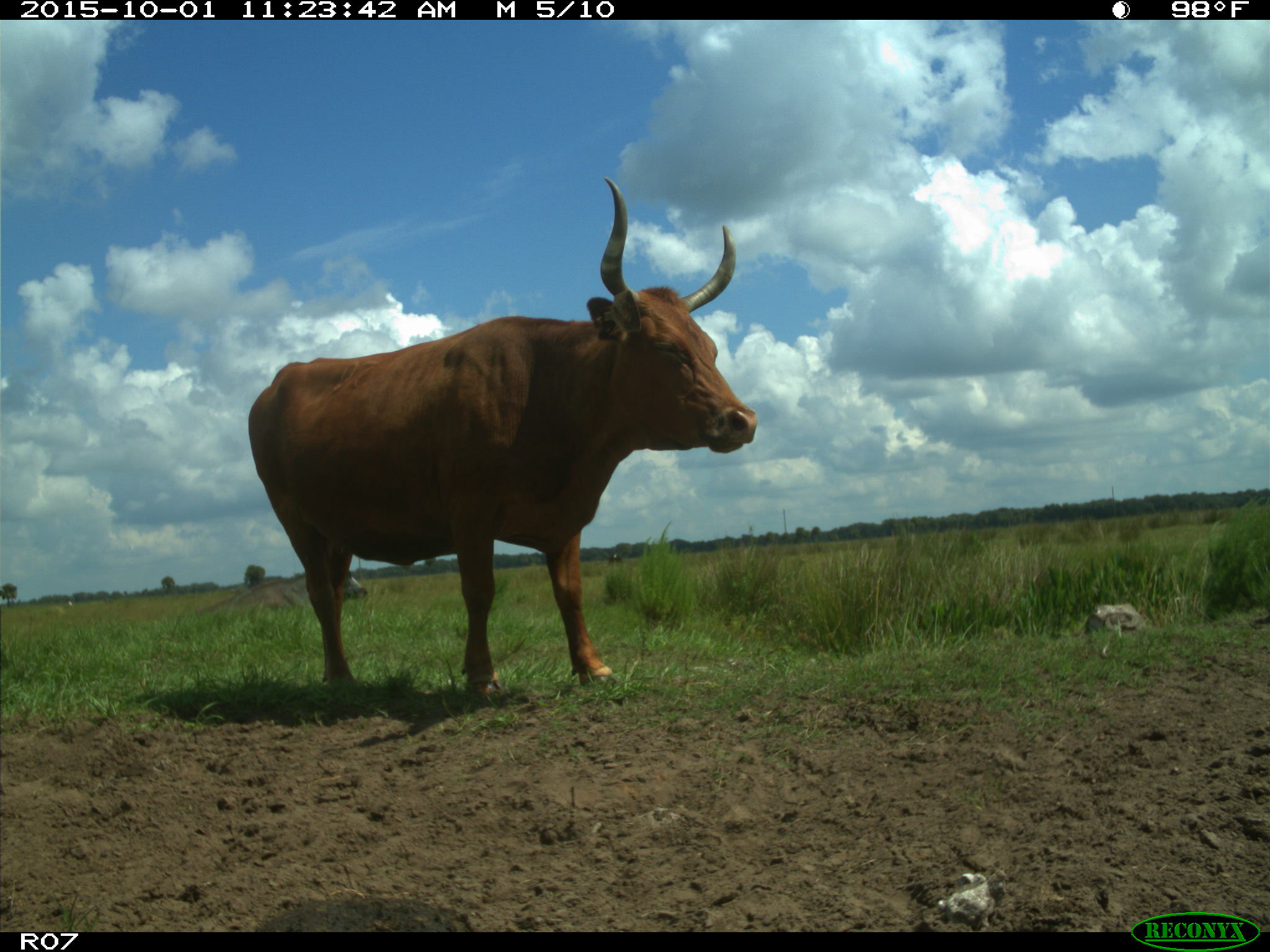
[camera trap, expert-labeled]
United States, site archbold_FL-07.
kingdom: Animalia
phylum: Chordata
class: Mammalia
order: Artiodactyla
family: Bovidae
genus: Bos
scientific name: Bos taurus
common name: domestic cow